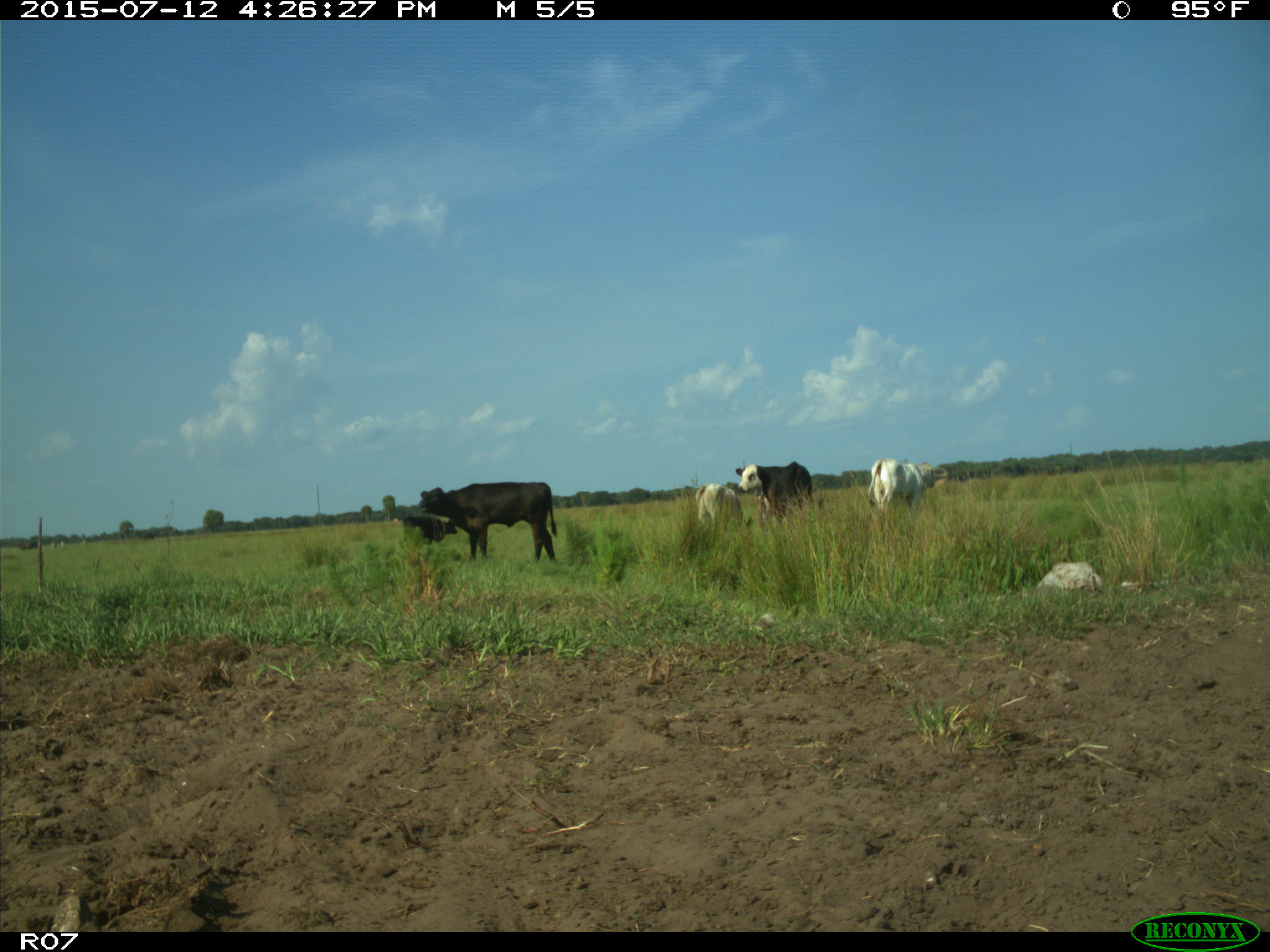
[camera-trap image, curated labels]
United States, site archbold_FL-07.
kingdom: Animalia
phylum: Chordata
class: Mammalia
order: Artiodactyla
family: Bovidae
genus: Bos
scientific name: Bos taurus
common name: domestic cow